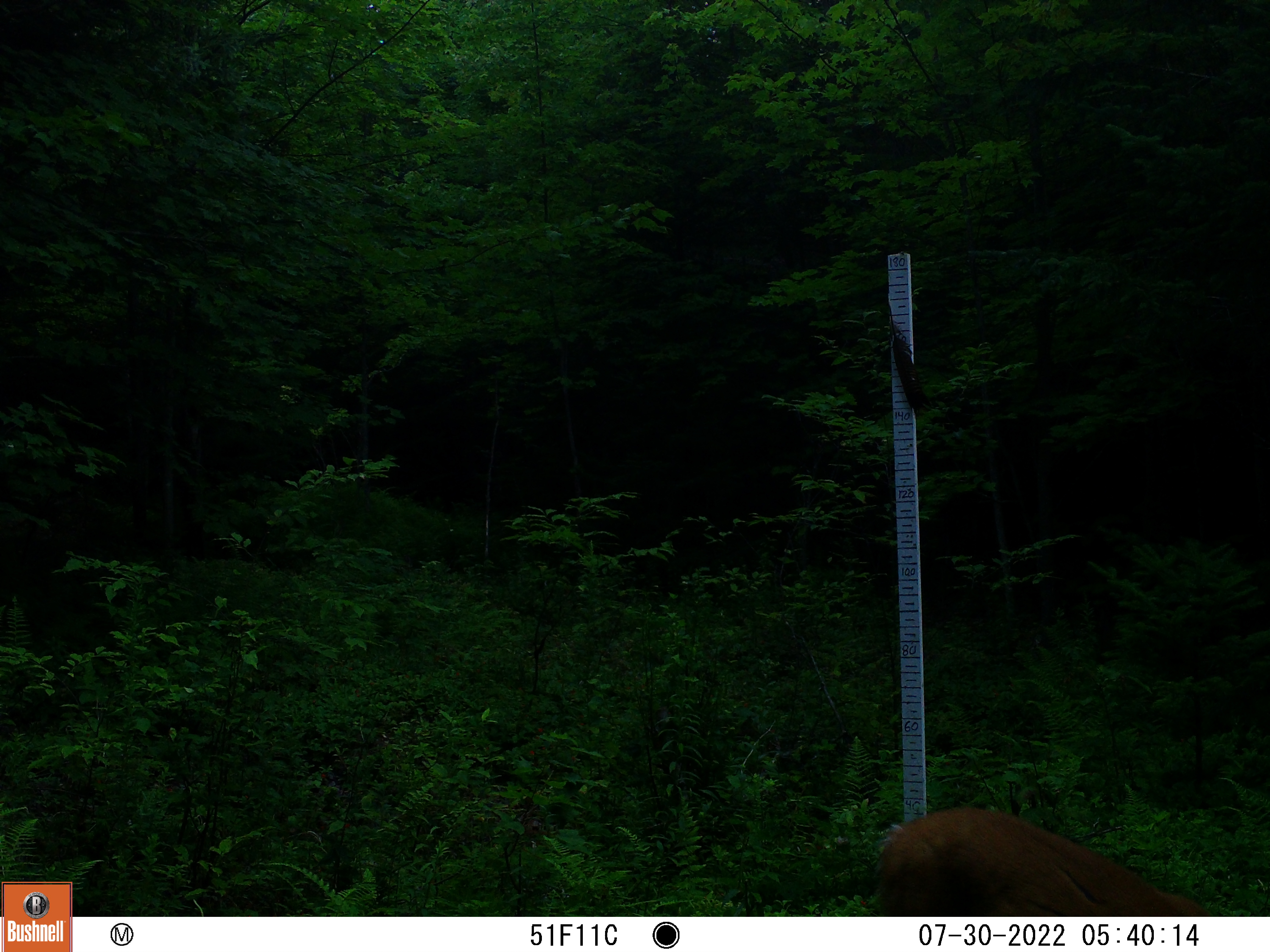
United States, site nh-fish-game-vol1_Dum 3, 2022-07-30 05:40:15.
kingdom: Animalia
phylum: Chordata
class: Mammalia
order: Artiodactyla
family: Cervidae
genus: Odocoileus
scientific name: Odocoileus virginianus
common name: white-tailed deer